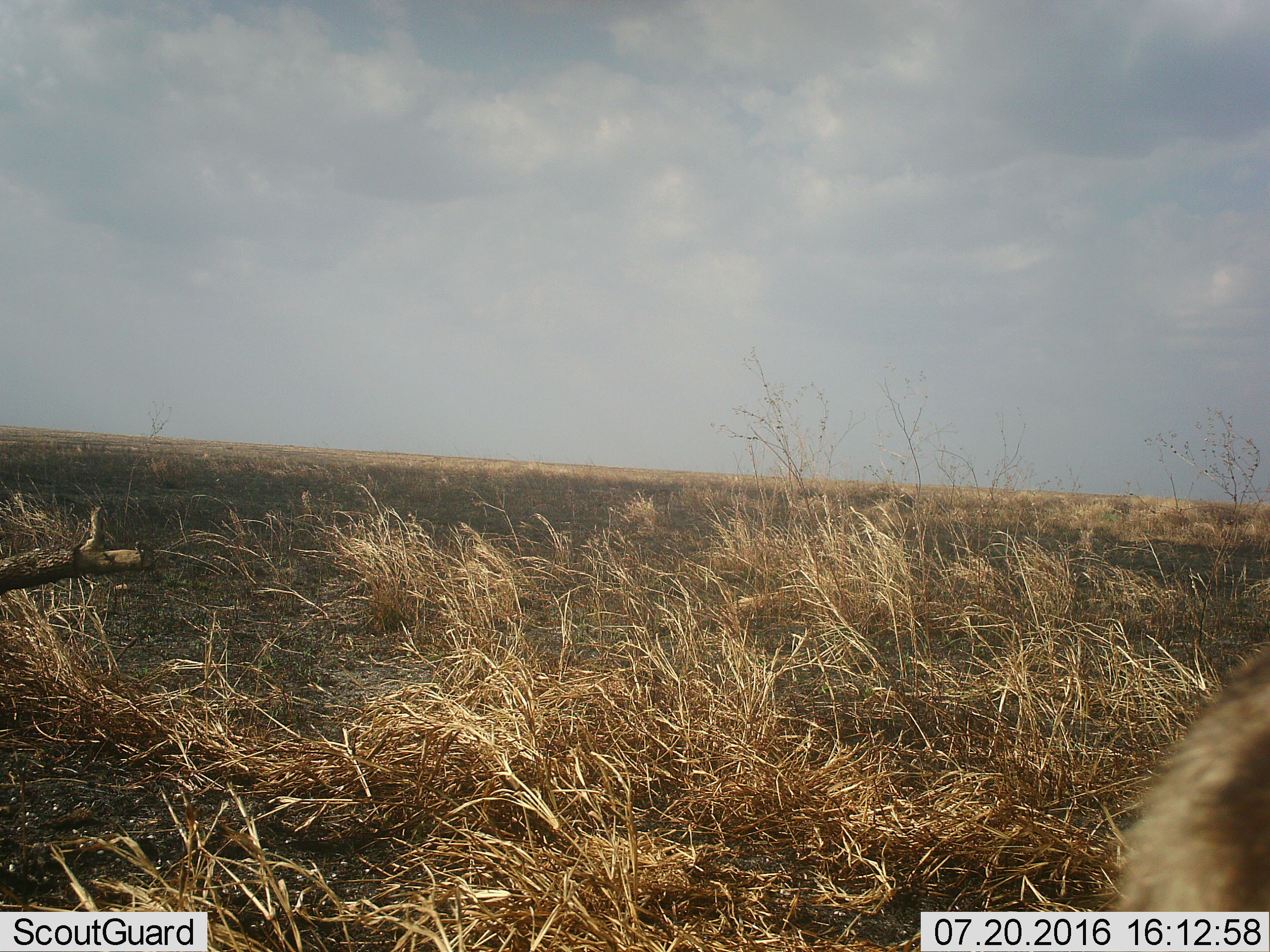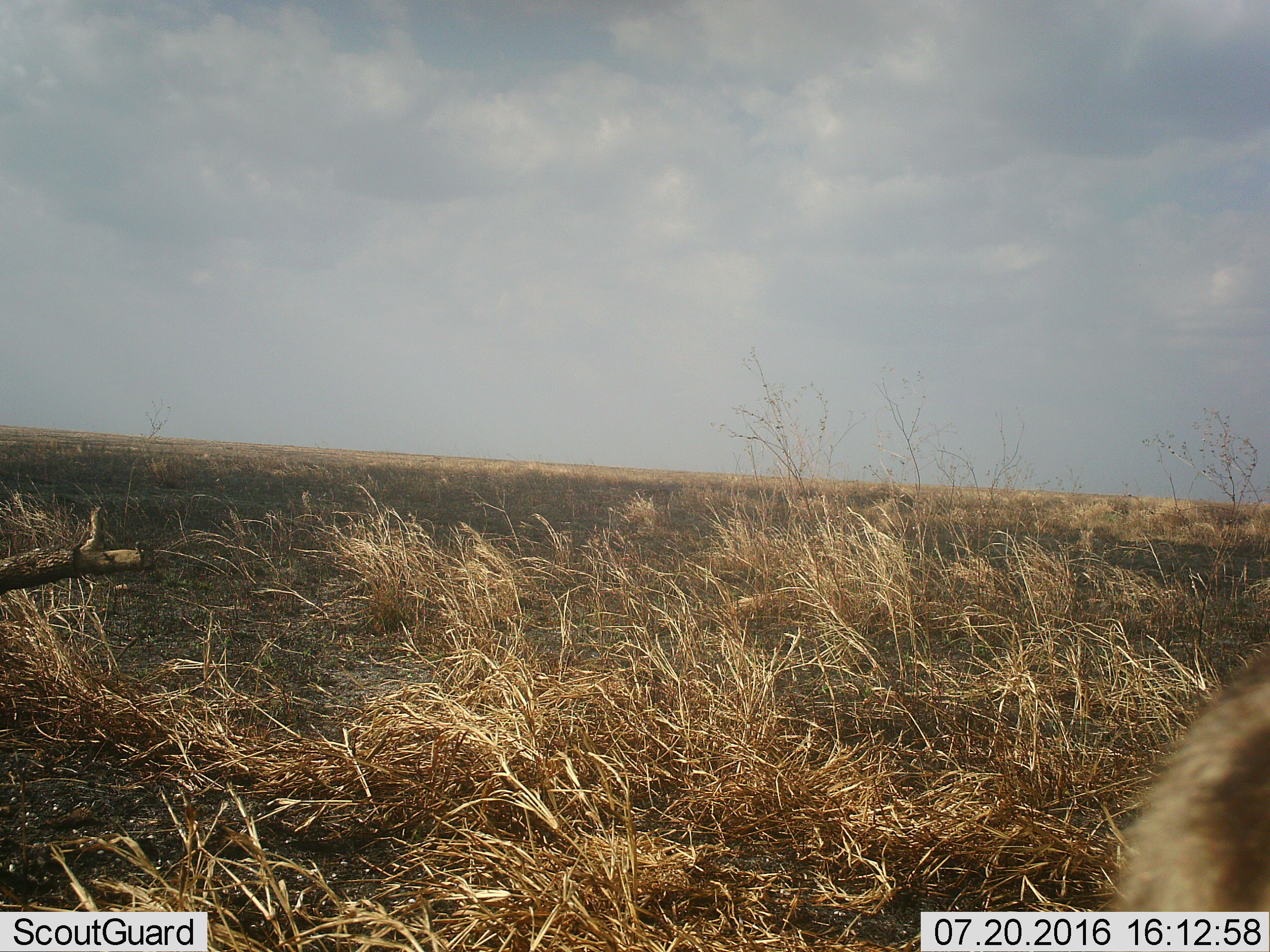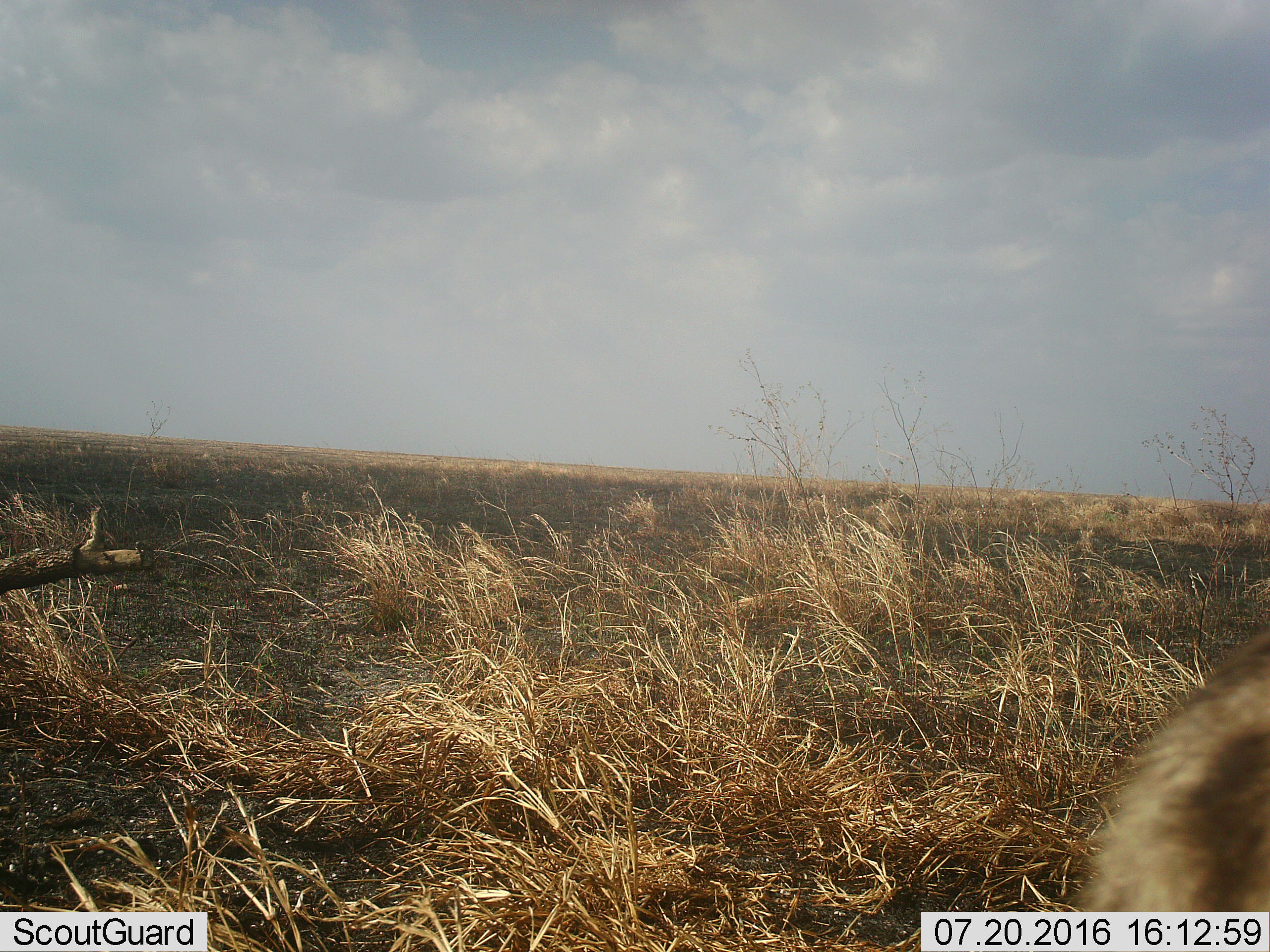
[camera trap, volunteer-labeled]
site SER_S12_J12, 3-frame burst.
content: unidentified animal